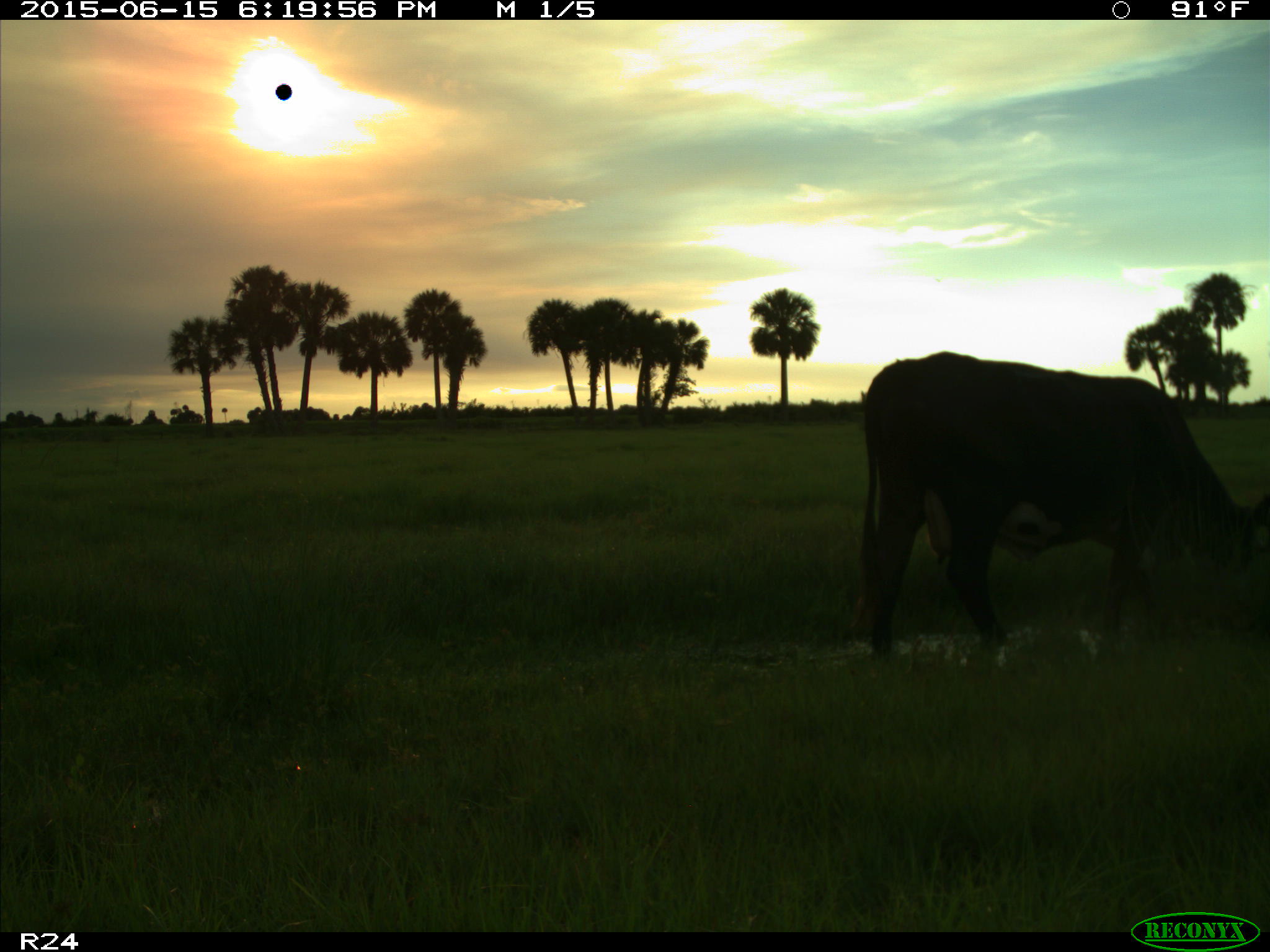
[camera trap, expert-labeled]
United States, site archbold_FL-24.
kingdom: Animalia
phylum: Chordata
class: Mammalia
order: Artiodactyla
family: Bovidae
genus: Bos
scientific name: Bos taurus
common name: domestic cow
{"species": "Bos taurus (domestic cow)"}